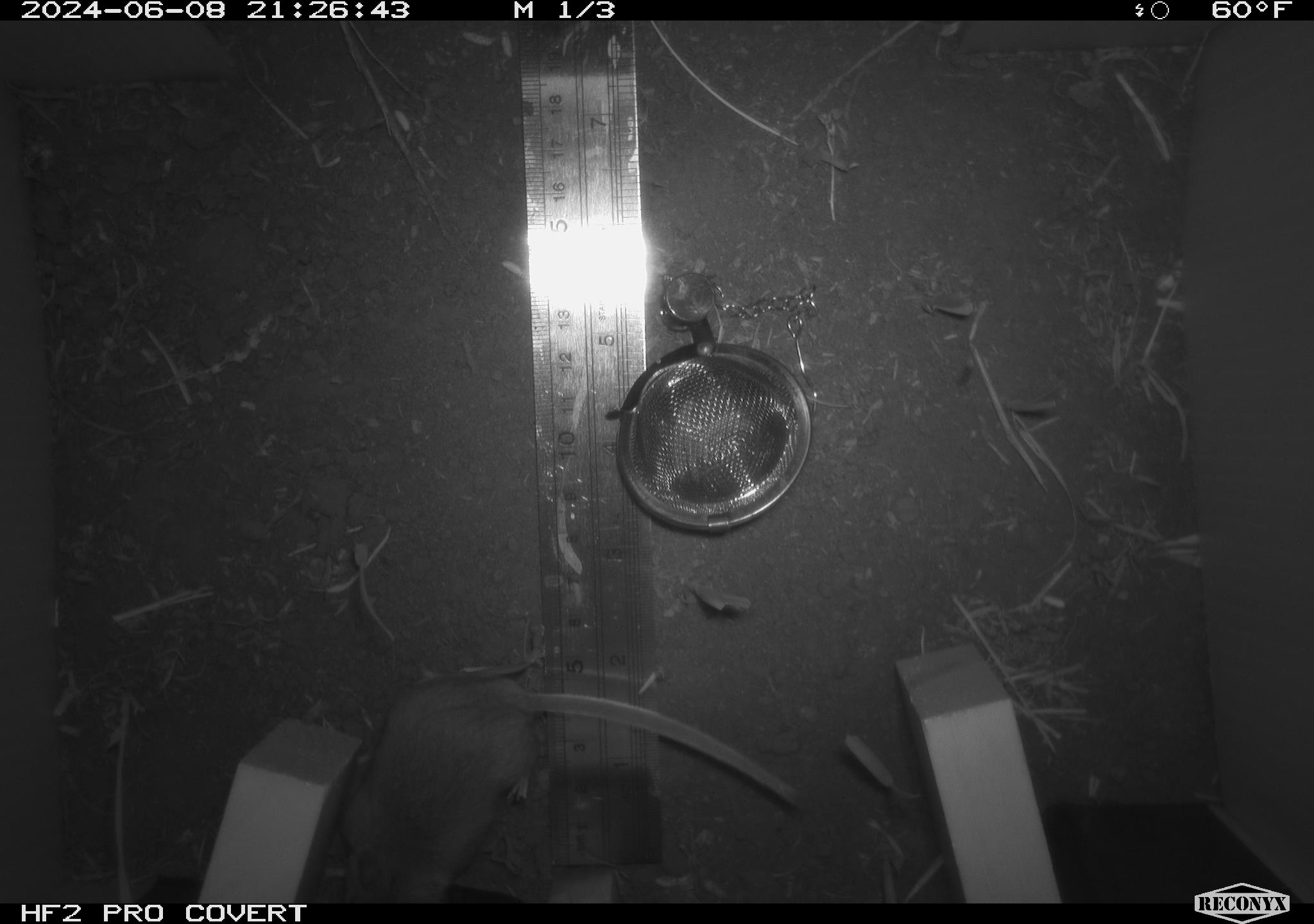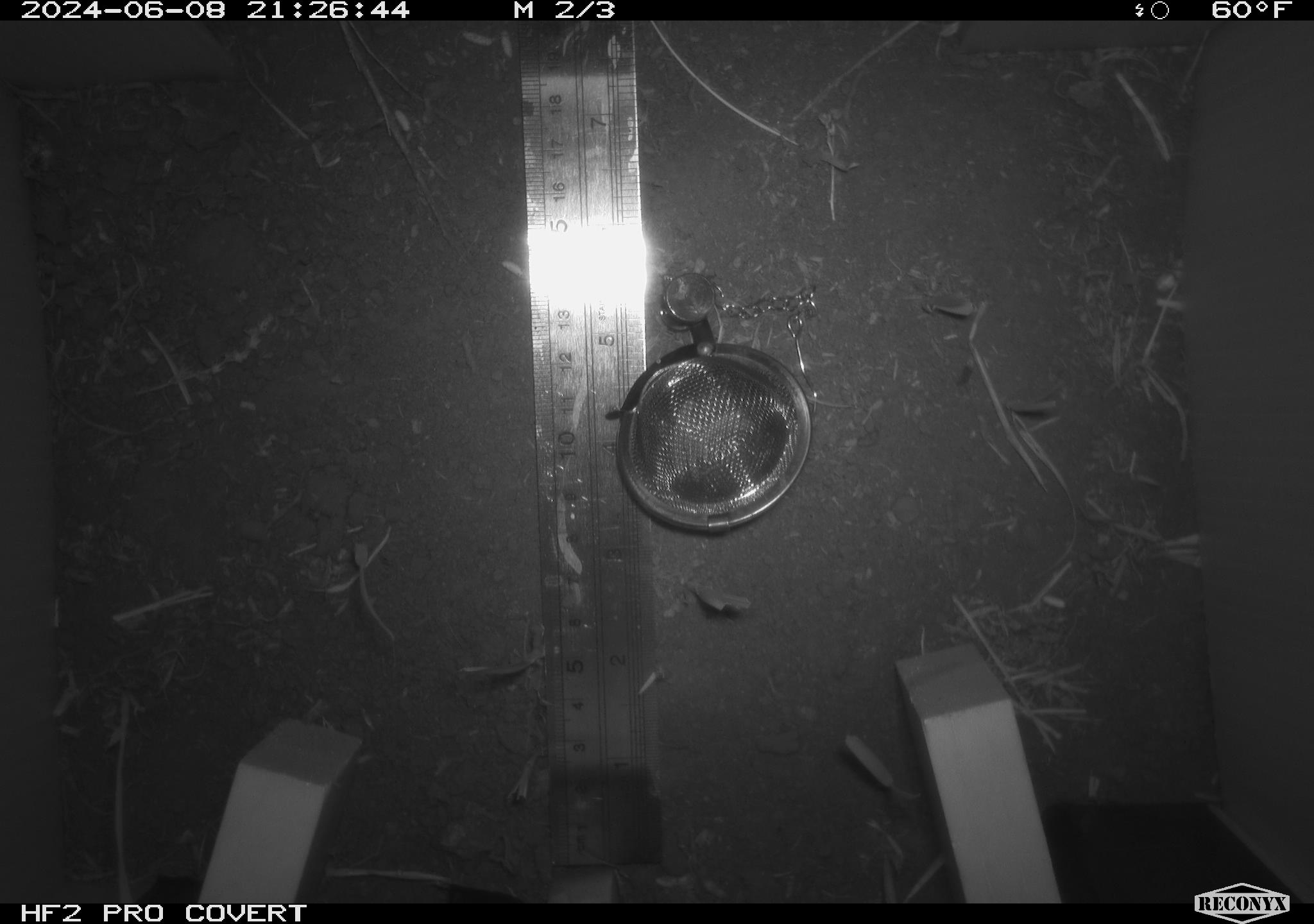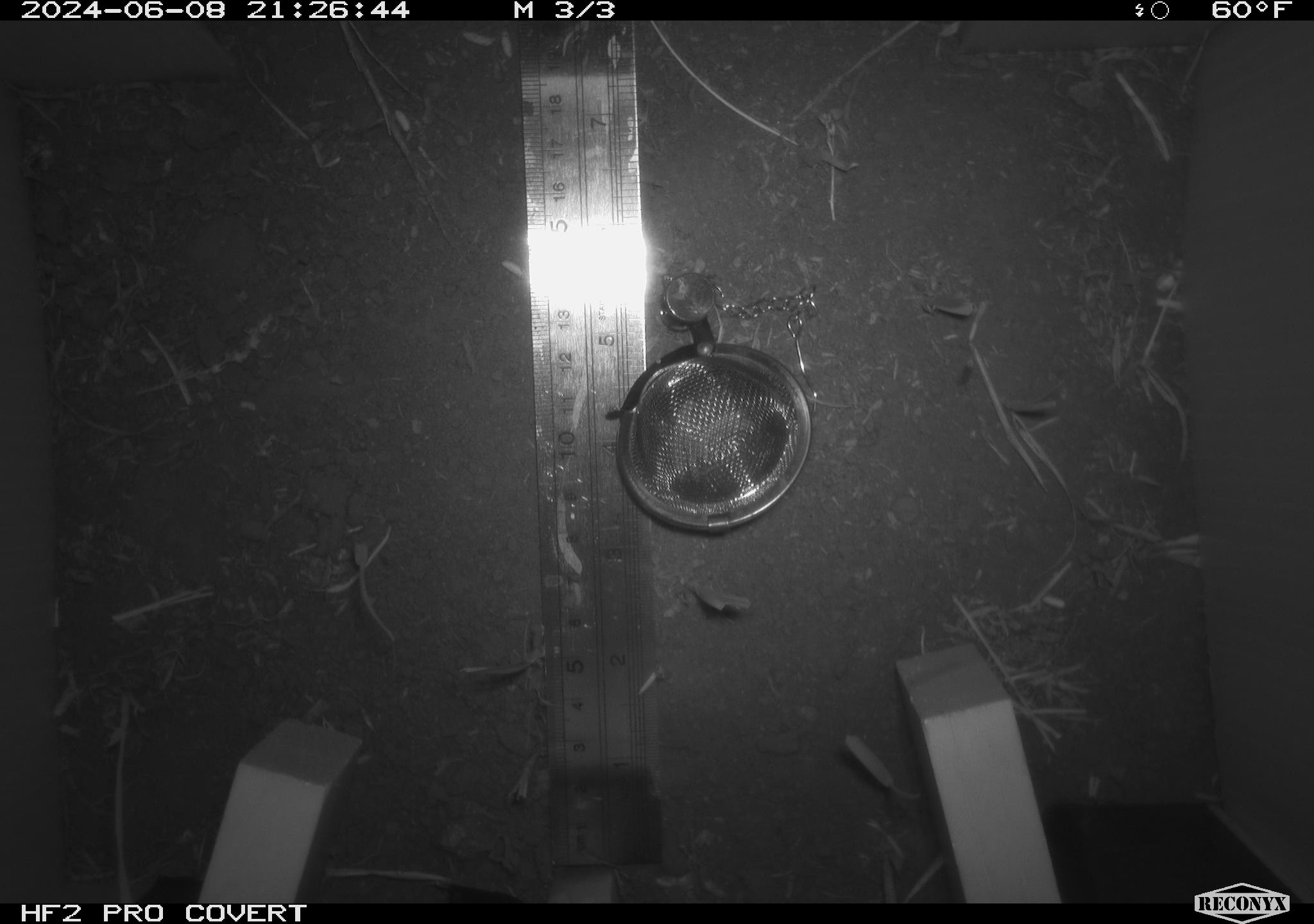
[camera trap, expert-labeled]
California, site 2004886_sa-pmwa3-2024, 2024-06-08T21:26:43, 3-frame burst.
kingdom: Animalia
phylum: Chordata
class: Mammalia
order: Rodentia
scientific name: Rodentia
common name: mouse species